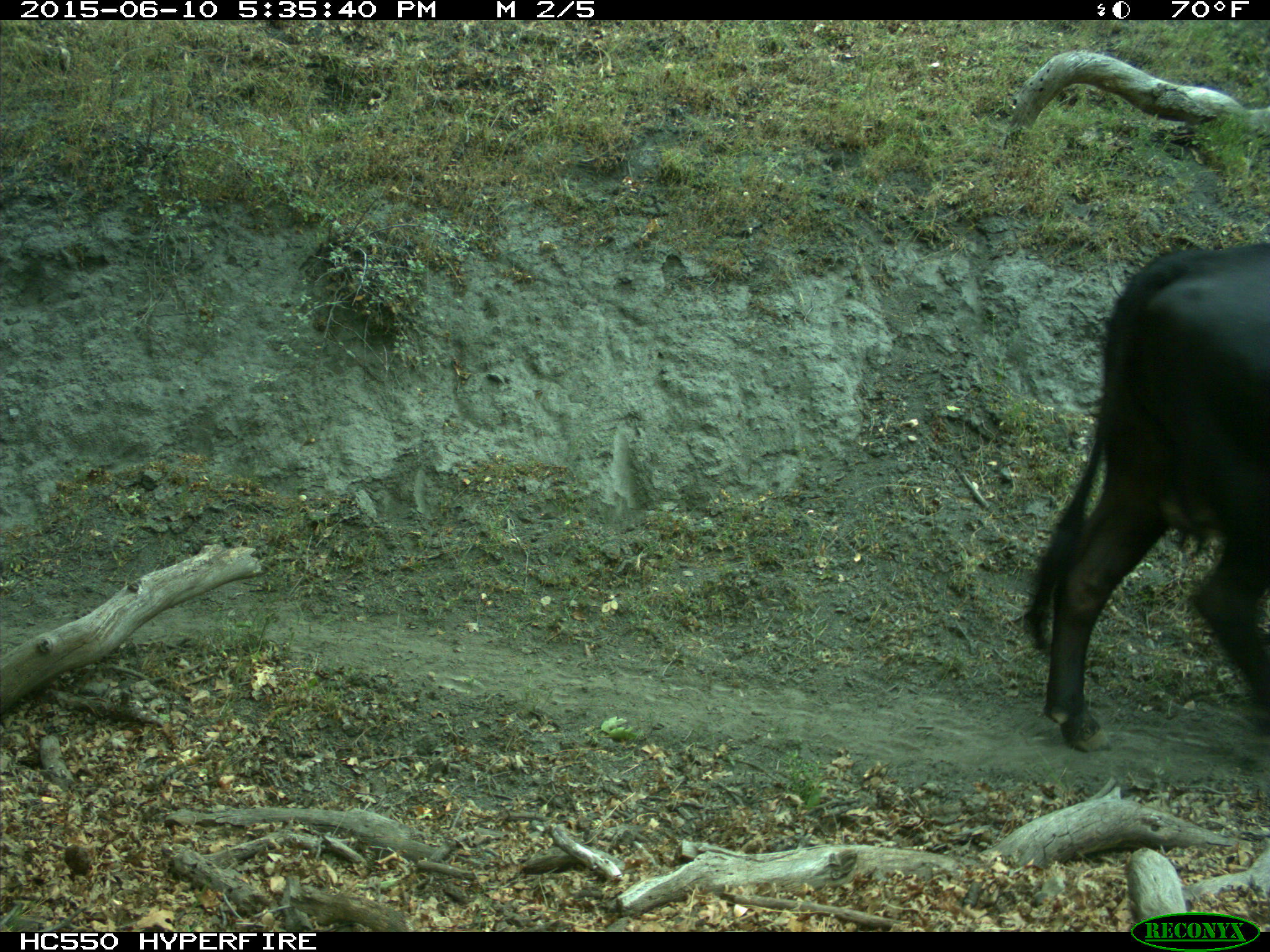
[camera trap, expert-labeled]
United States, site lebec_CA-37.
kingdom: Animalia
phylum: Chordata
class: Mammalia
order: Artiodactyla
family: Bovidae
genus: Bos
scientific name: Bos taurus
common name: domestic cow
Bos taurus (domestic cow).